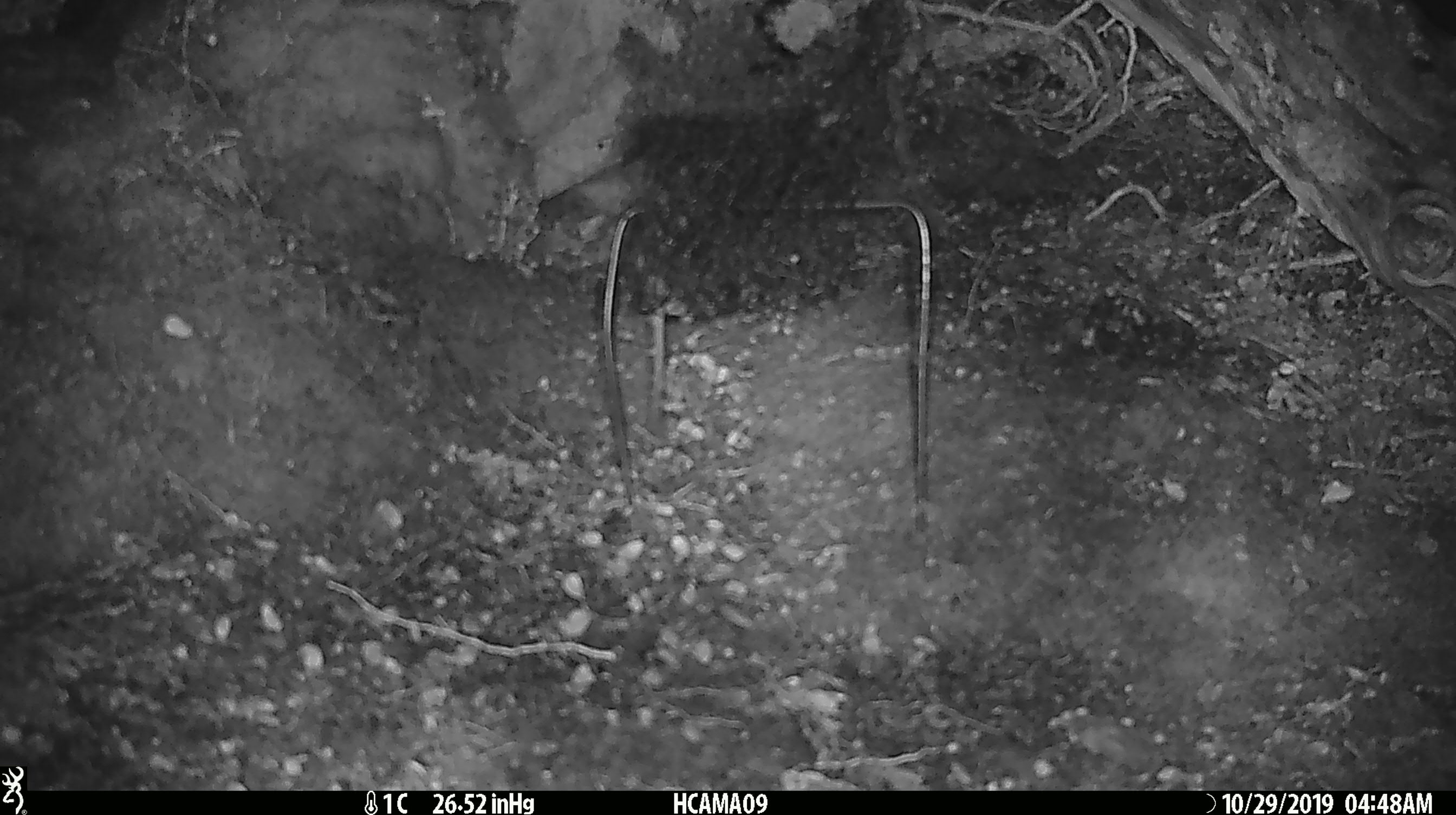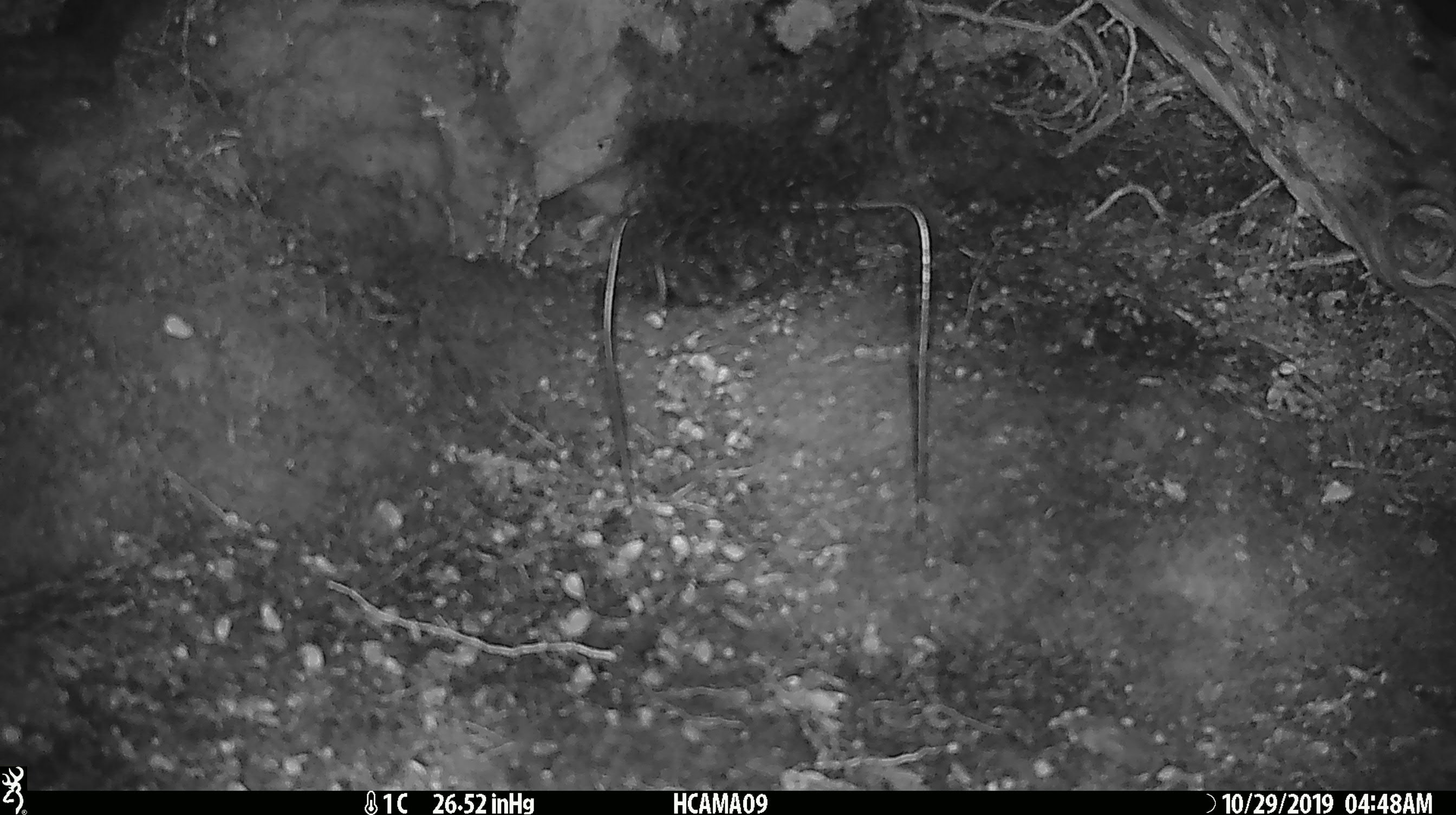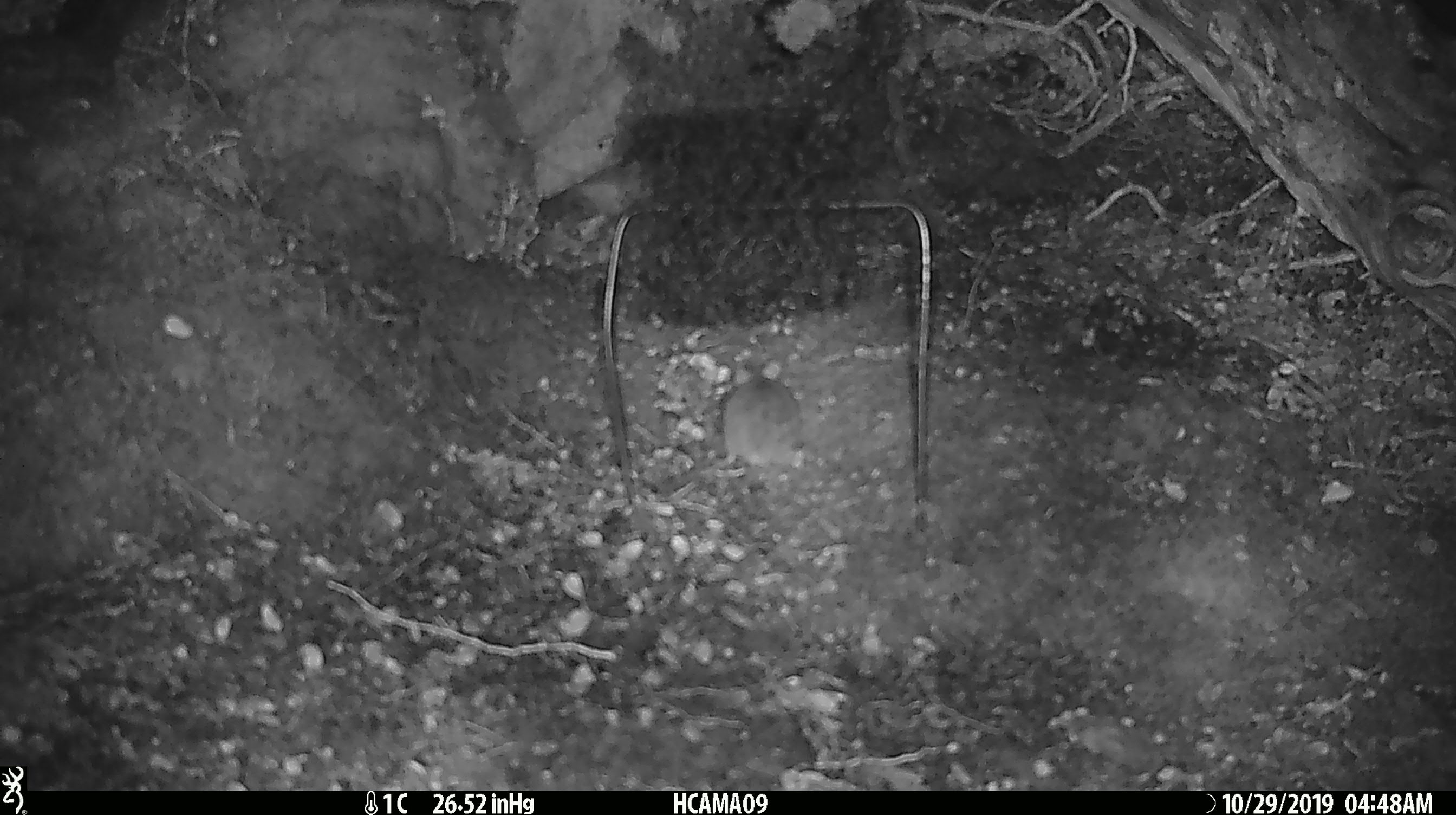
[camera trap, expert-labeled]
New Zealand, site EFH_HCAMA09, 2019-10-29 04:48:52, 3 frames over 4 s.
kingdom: Animalia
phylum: Chordata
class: Mammalia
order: Rodentia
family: Muridae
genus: Mus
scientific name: Mus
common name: mouse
Mouse (Mus).